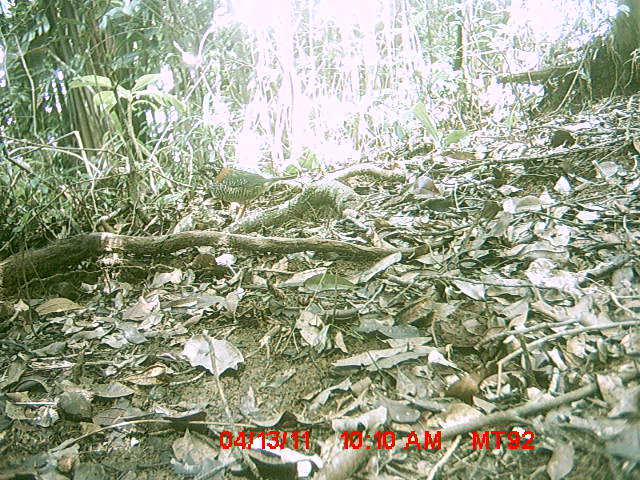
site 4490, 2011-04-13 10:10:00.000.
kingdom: Animalia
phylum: Chordata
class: Aves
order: Coraciiformes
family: Brachypteraciidae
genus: Brachypteracias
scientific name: Brachypteracias squamiger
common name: scaly ground roller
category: geobiastes squamiger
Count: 1.